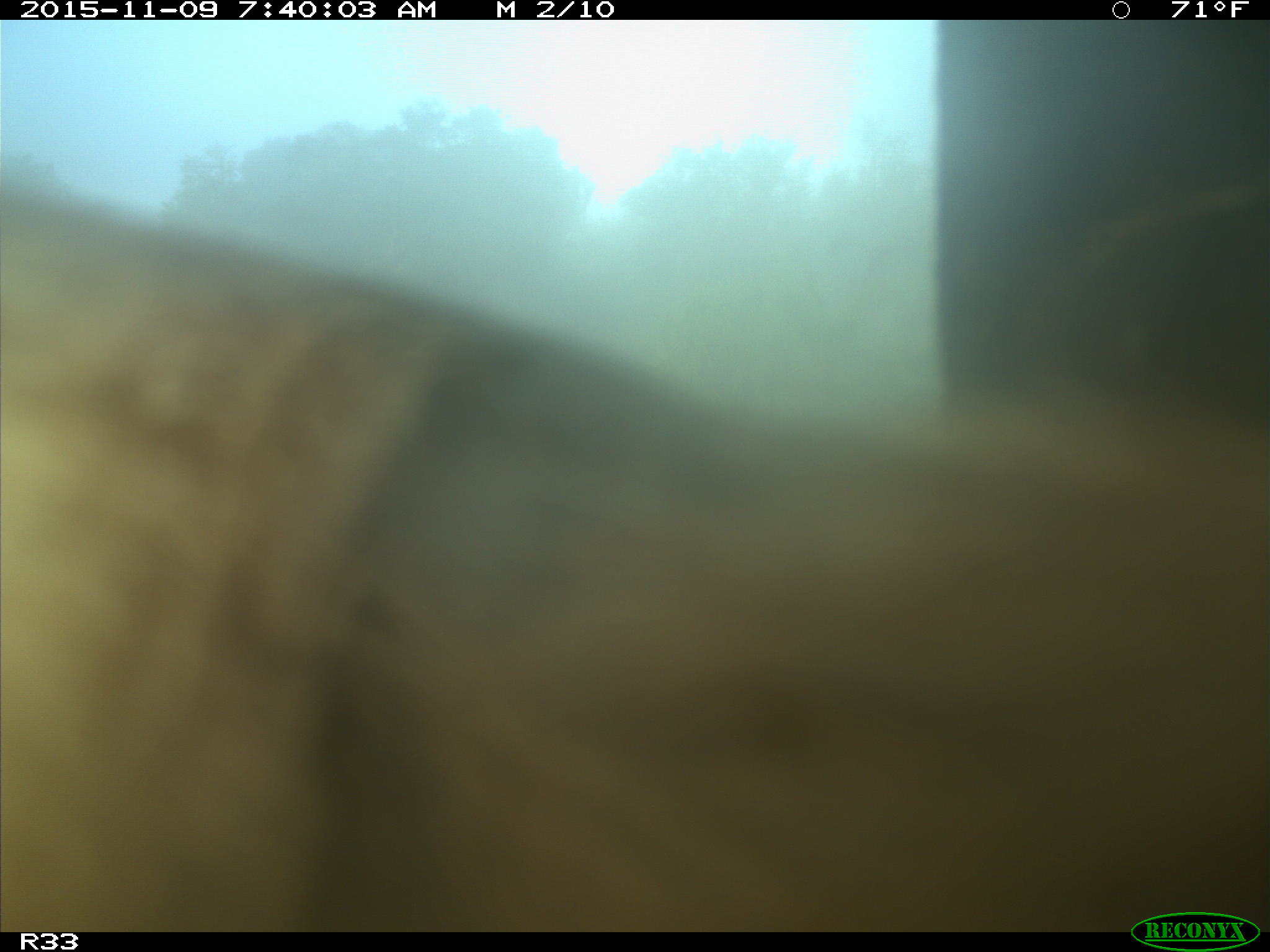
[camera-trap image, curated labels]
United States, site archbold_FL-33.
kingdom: Animalia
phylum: Chordata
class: Mammalia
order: Artiodactyla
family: Bovidae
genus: Bos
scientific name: Bos taurus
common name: domestic cow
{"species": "Bos taurus (domestic cow)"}